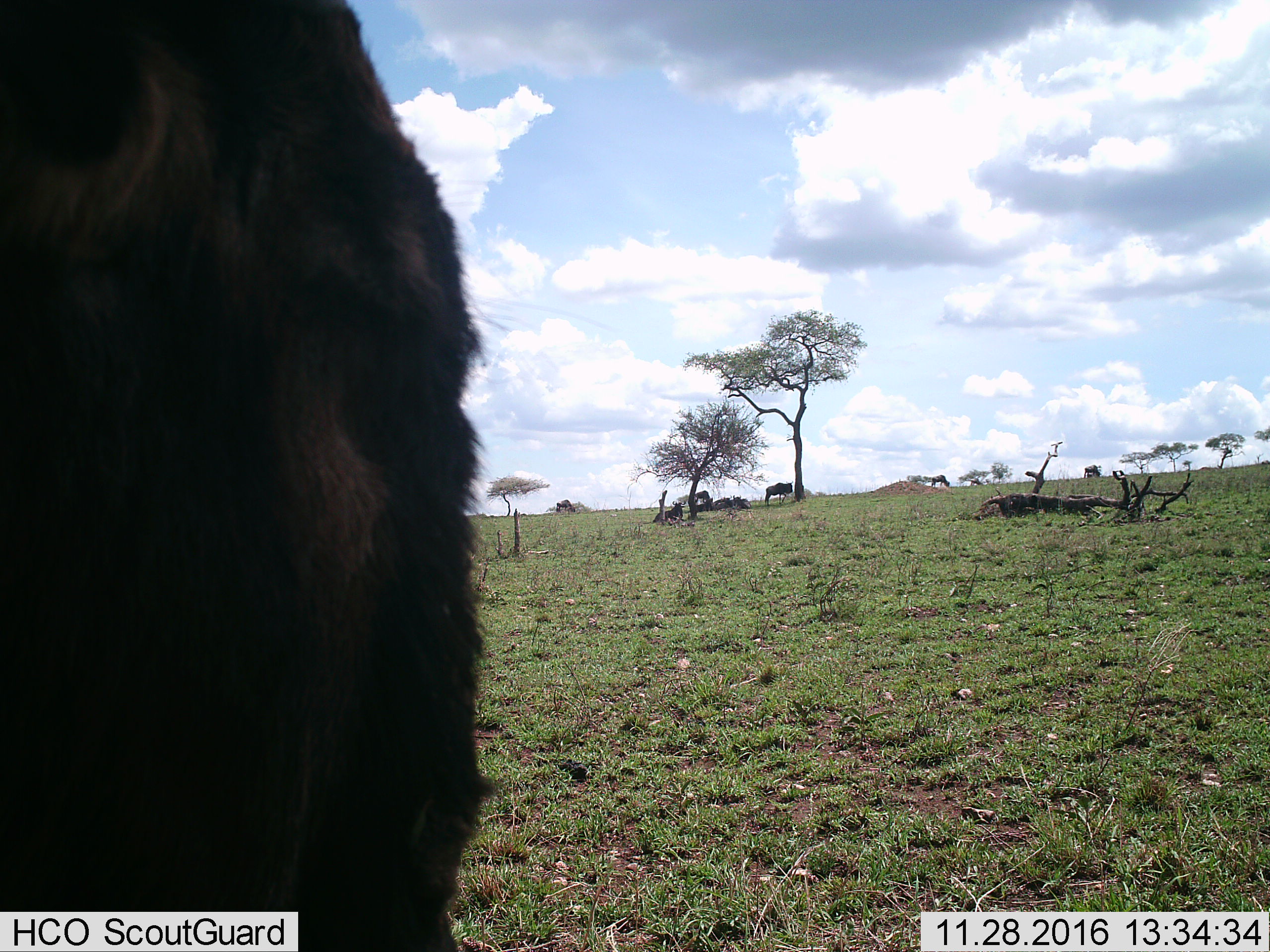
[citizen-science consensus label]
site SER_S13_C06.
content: unidentified animal